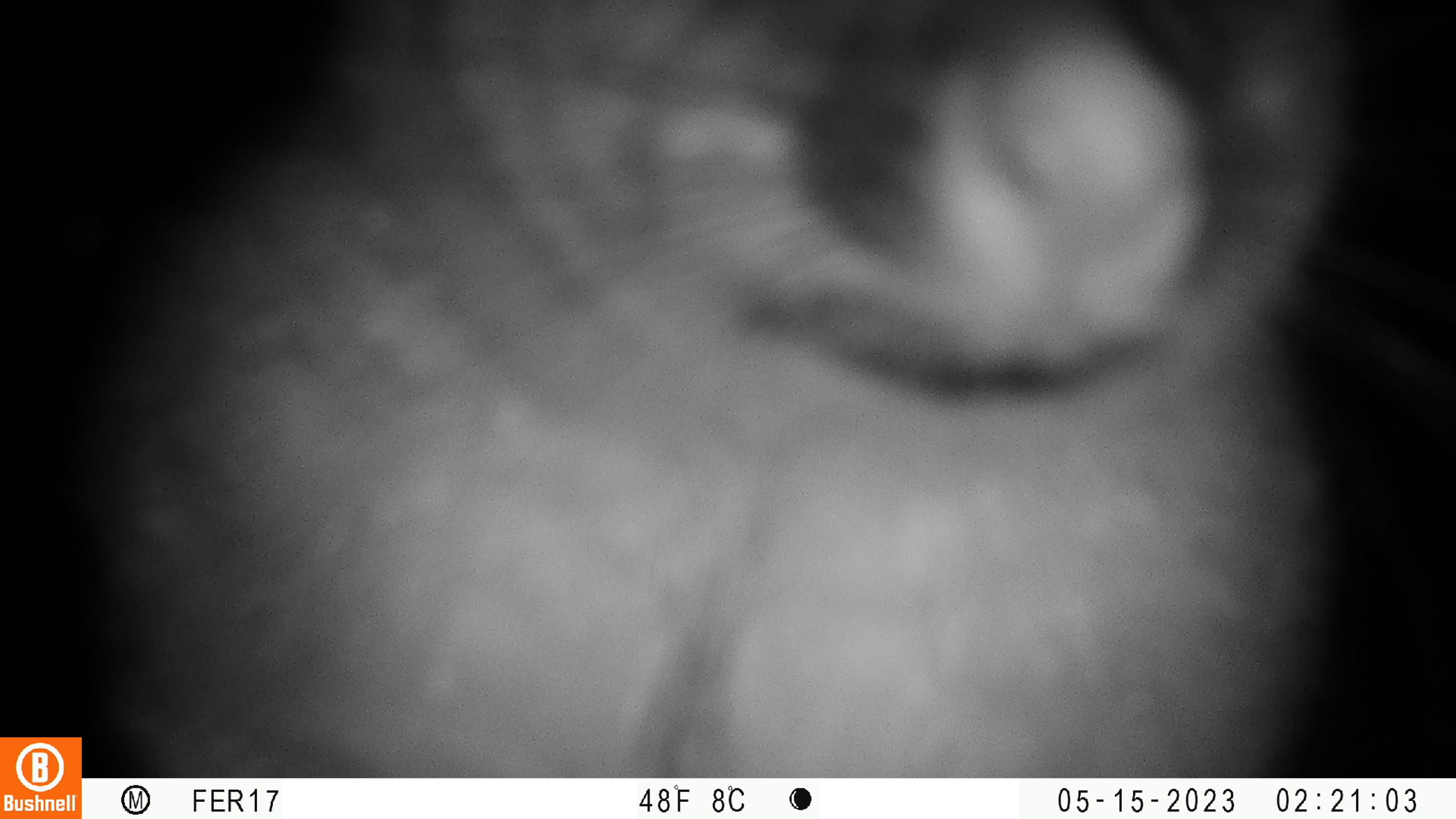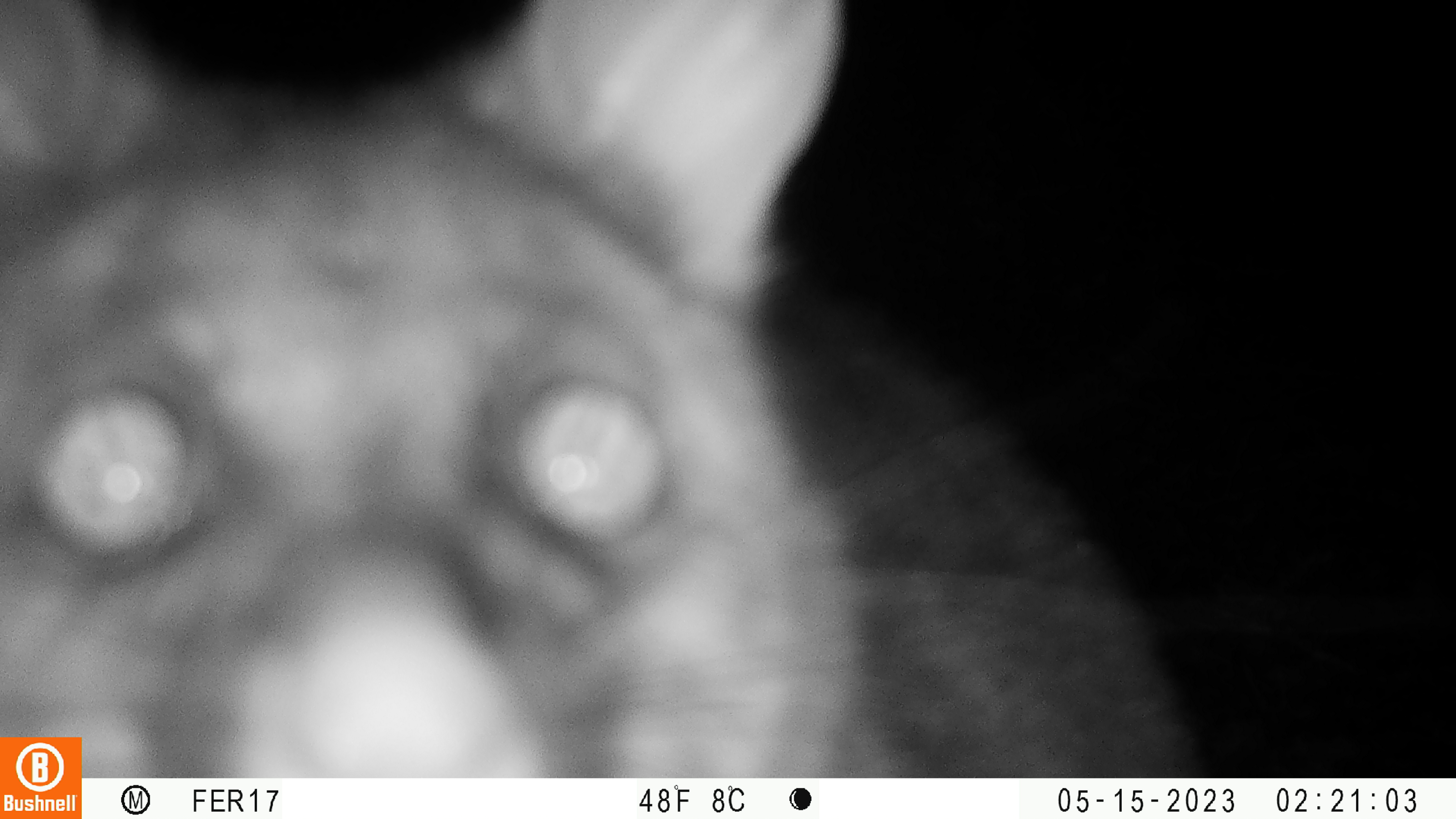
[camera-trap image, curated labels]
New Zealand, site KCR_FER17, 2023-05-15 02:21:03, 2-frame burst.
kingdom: Animalia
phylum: Chordata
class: Mammalia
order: Diprotodontia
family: Phalangeridae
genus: Trichosurus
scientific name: Trichosurus vulpecula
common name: common brushtail possum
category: possum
Possum (common brushtail possum) (Trichosurus vulpecula).